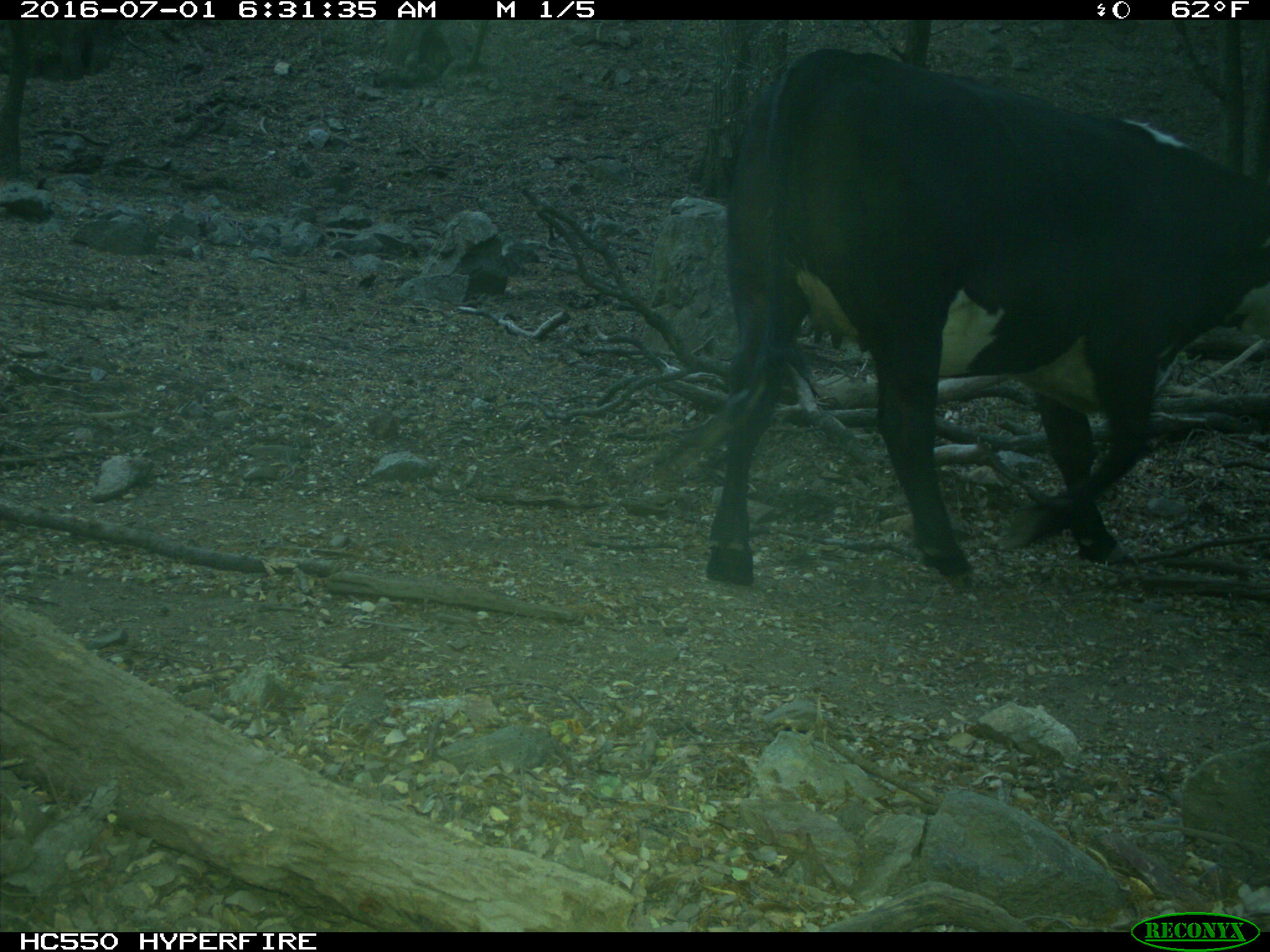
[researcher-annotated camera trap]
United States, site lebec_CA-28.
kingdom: Animalia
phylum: Chordata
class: Mammalia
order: Artiodactyla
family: Bovidae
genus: Bos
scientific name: Bos taurus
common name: domestic cow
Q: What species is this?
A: Bos taurus (domestic cow).